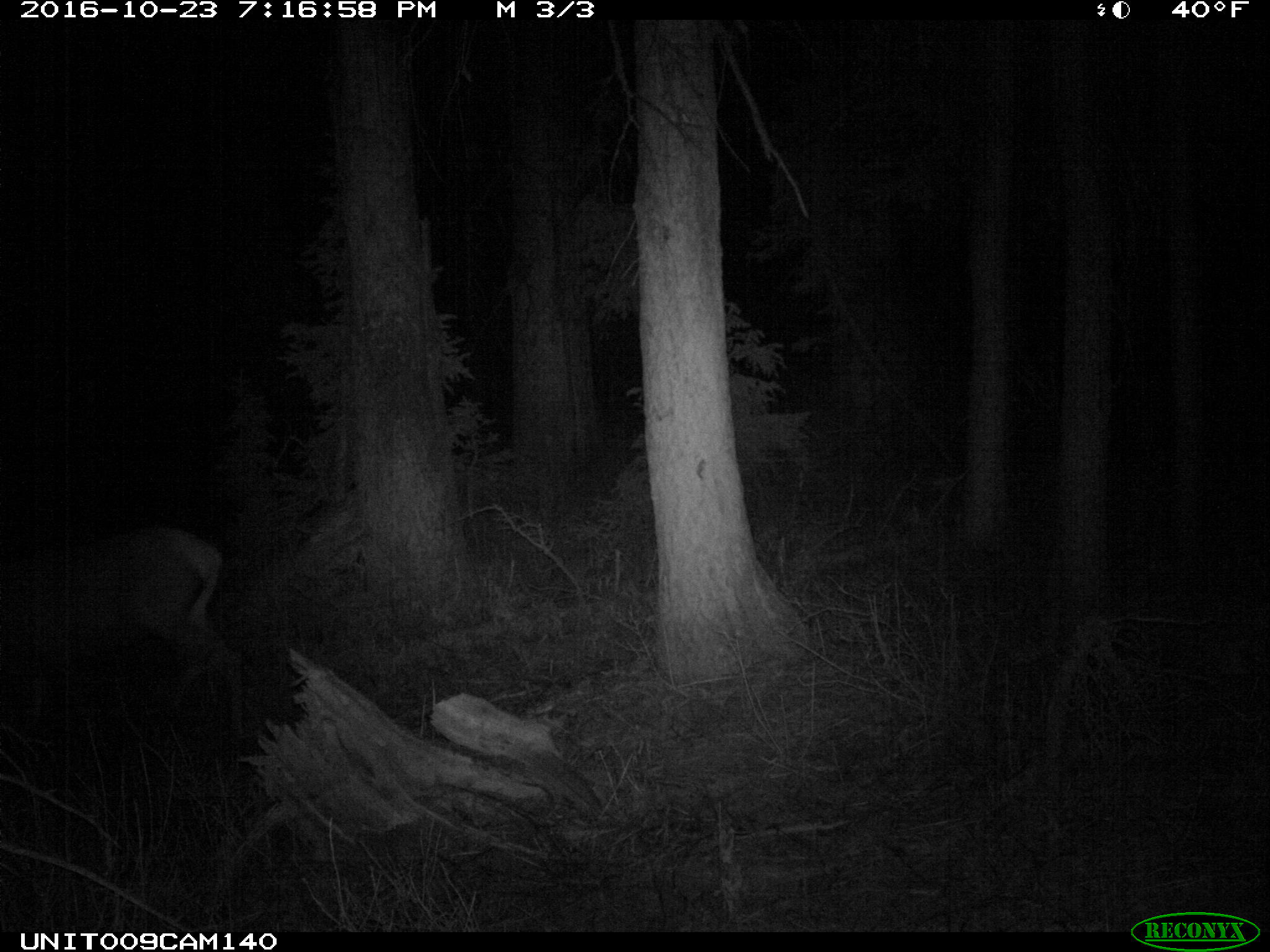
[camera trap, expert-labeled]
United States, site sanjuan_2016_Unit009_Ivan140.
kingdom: Animalia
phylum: Chordata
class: Mammalia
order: Artiodactyla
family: Cervidae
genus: Cervus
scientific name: Cervus elaphus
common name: red deer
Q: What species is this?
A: Cervus elaphus (red deer).